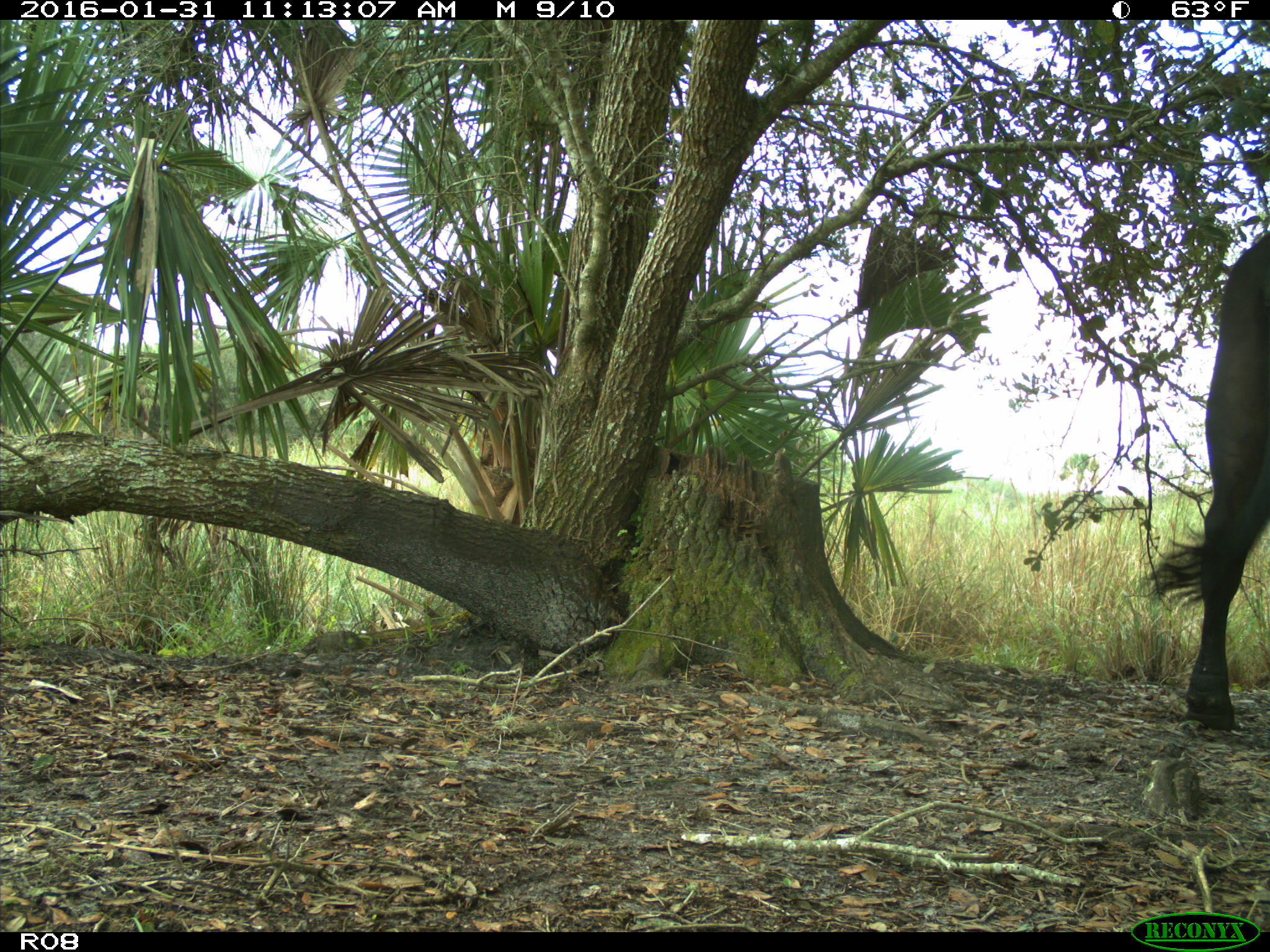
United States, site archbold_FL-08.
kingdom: Animalia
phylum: Chordata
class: Mammalia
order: Artiodactyla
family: Bovidae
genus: Bos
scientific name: Bos taurus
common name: domestic cow